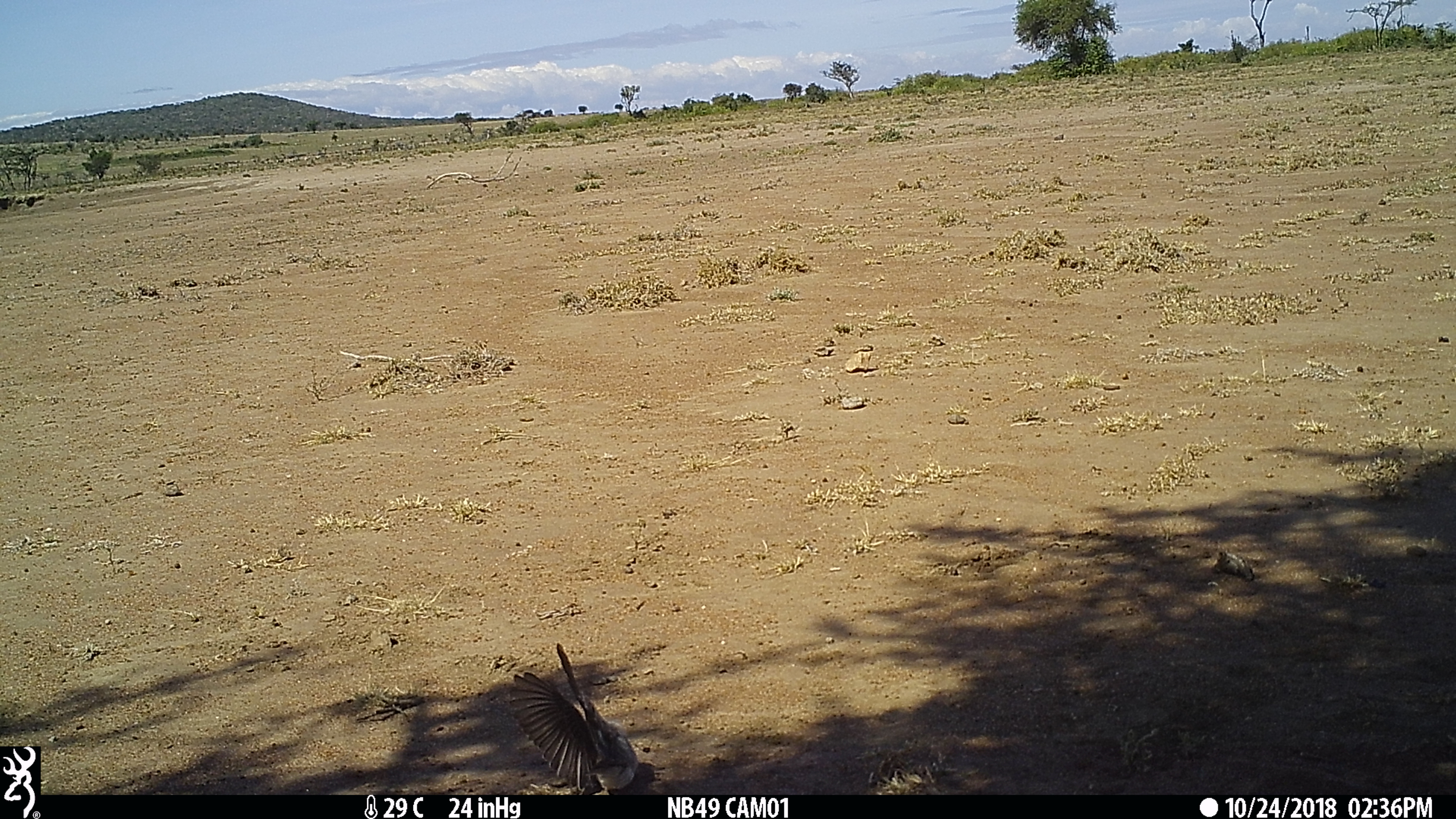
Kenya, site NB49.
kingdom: Animalia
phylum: Chordata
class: Aves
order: Passeriformes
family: Muscicapidae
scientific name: Muscicapidae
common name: flycatcher